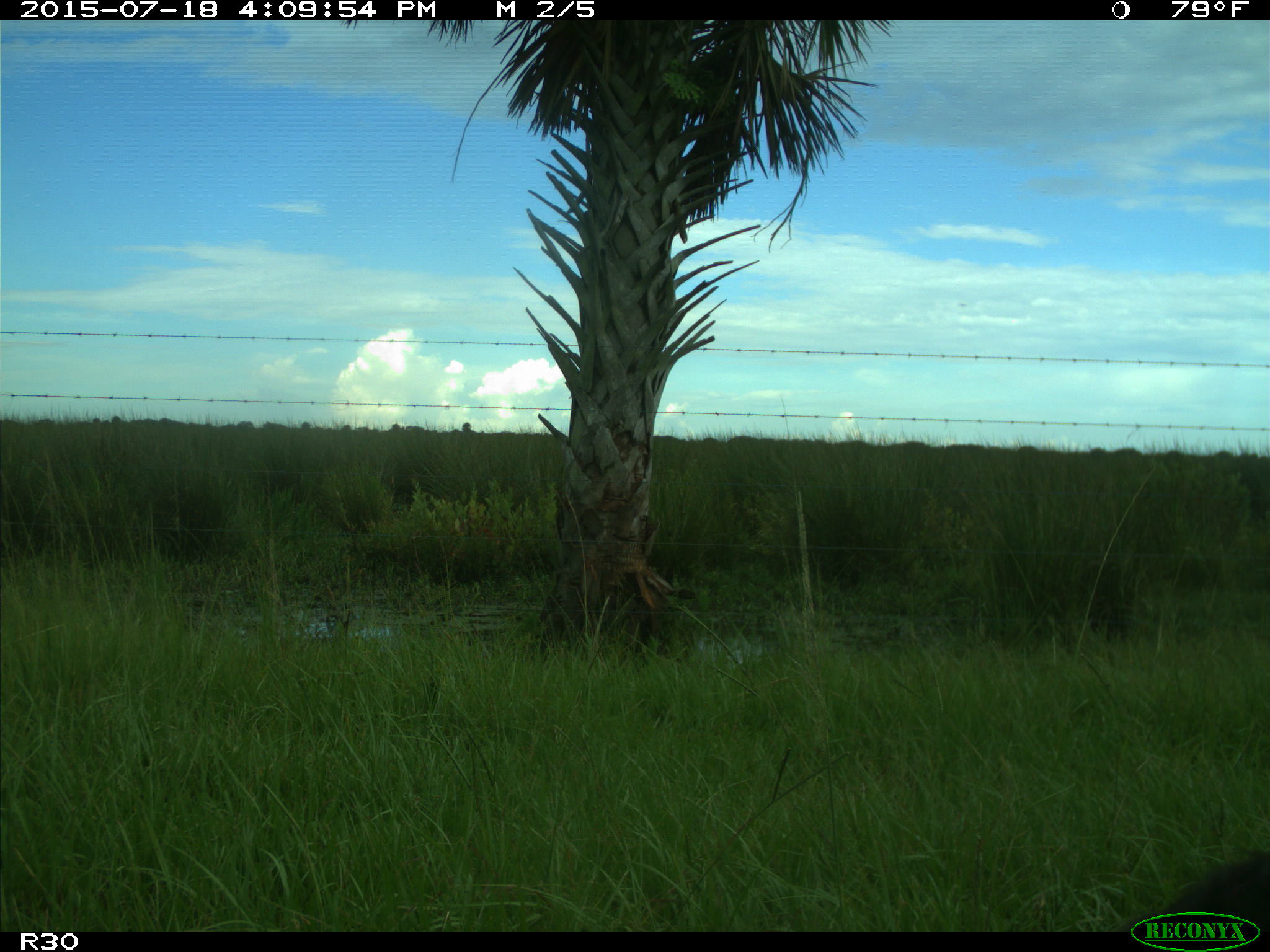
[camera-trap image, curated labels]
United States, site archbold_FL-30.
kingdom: Animalia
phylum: Chordata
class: Mammalia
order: Artiodactyla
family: Bovidae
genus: Bos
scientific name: Bos taurus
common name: domestic cow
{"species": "Bos taurus (domestic cow)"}